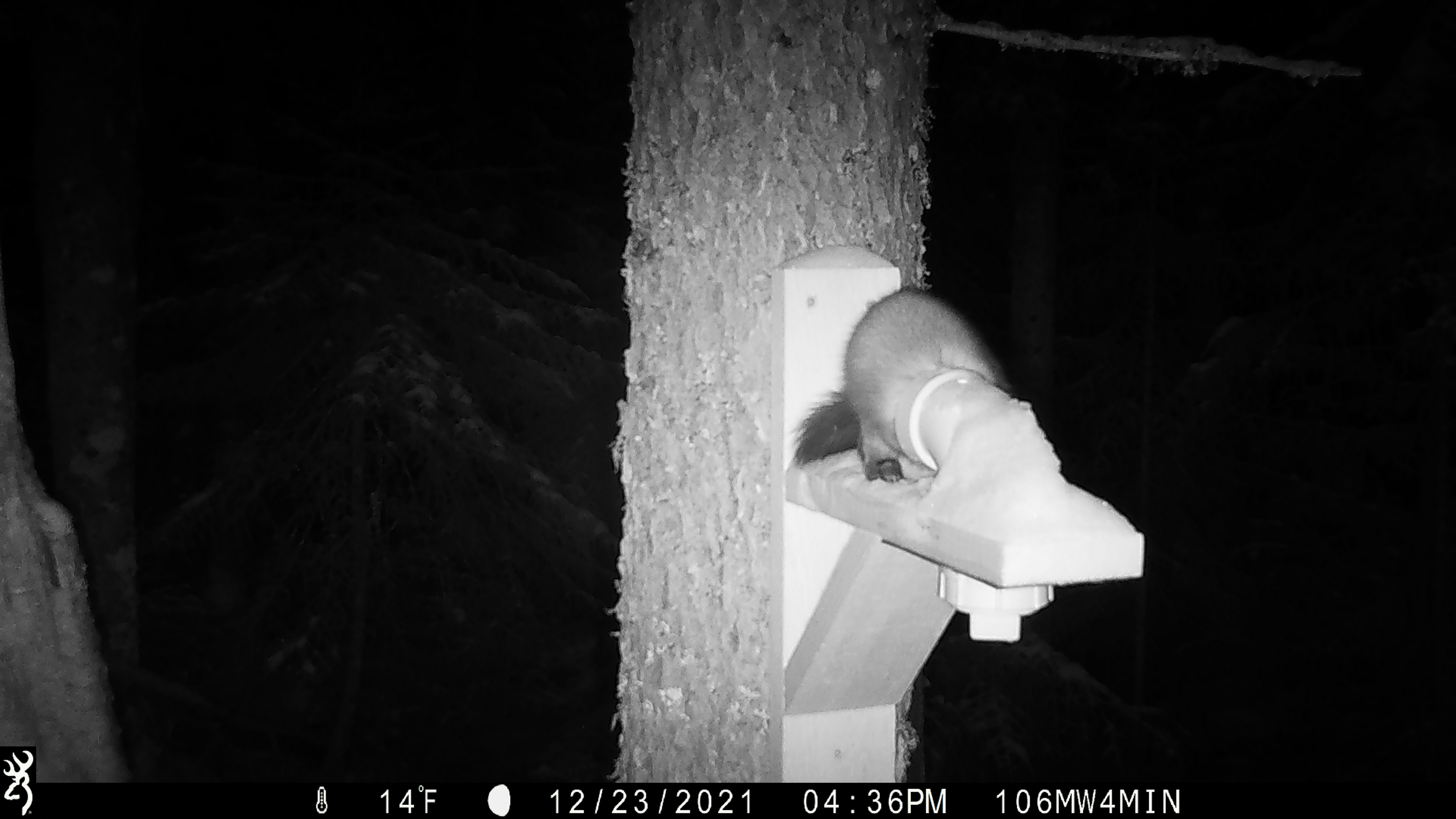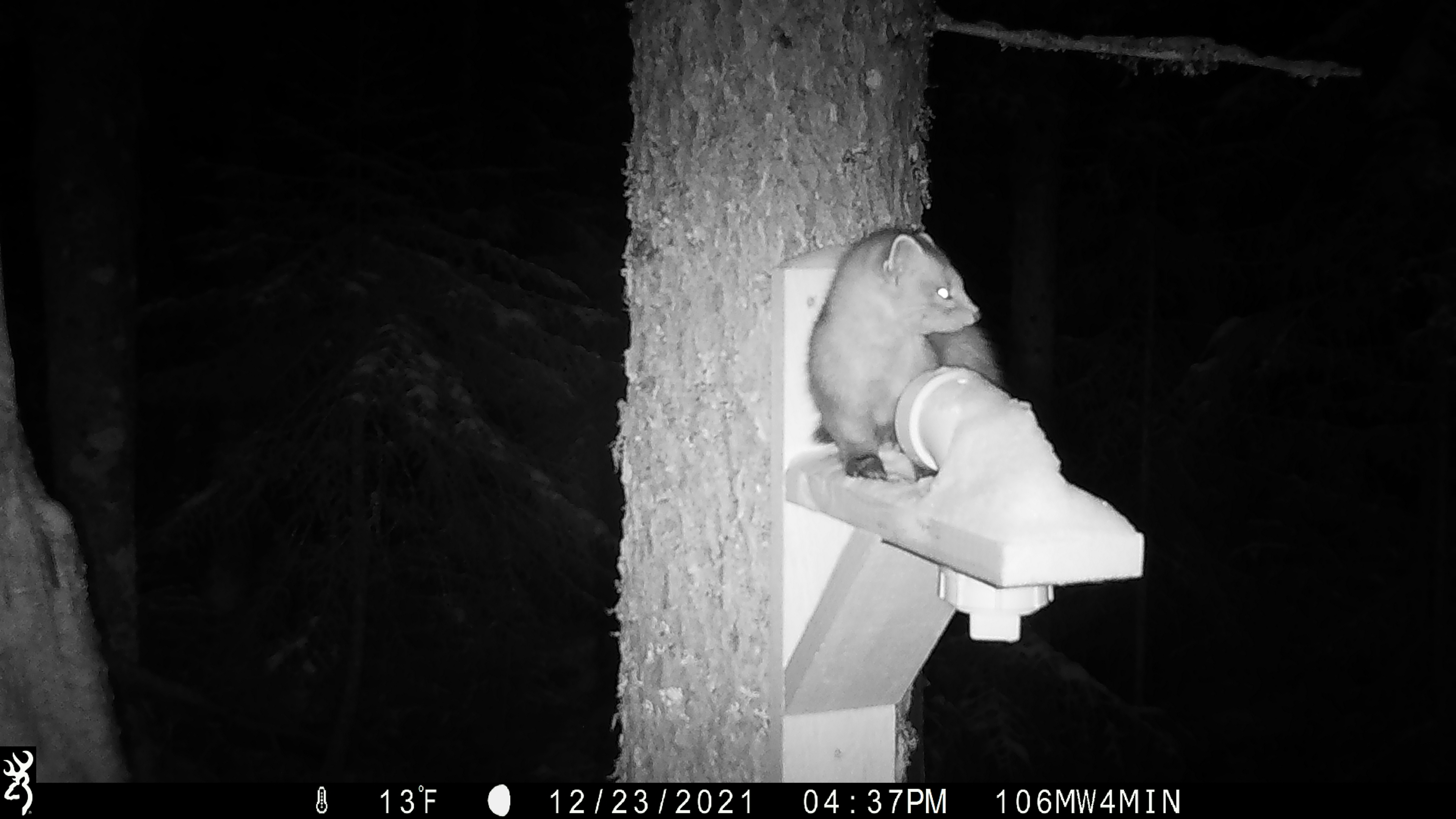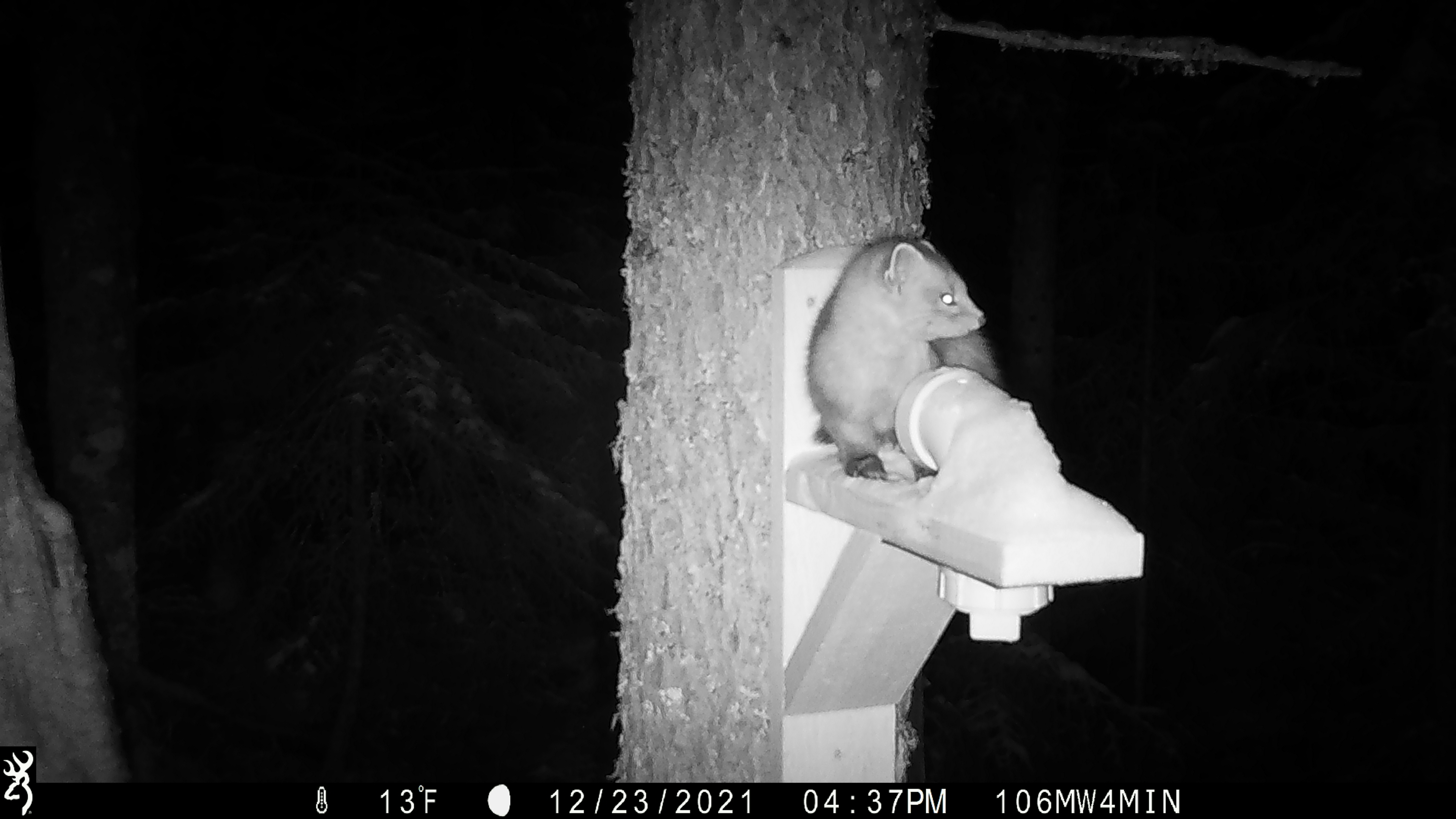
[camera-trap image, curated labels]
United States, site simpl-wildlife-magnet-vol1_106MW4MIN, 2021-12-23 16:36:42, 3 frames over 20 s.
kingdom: Animalia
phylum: Chordata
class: Mammalia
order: Carnivora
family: Mustelidae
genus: Martes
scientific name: Martes americana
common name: american marten